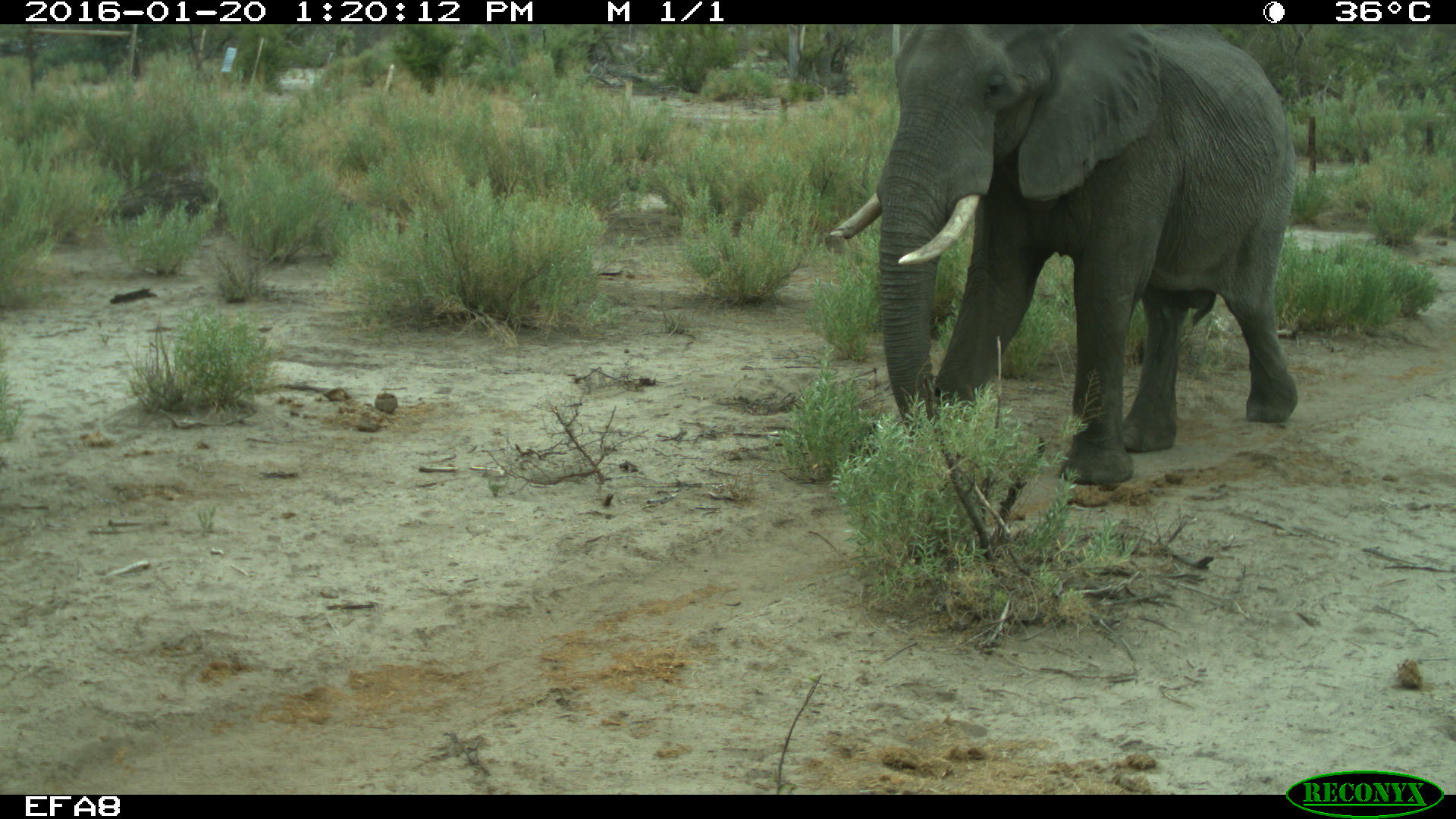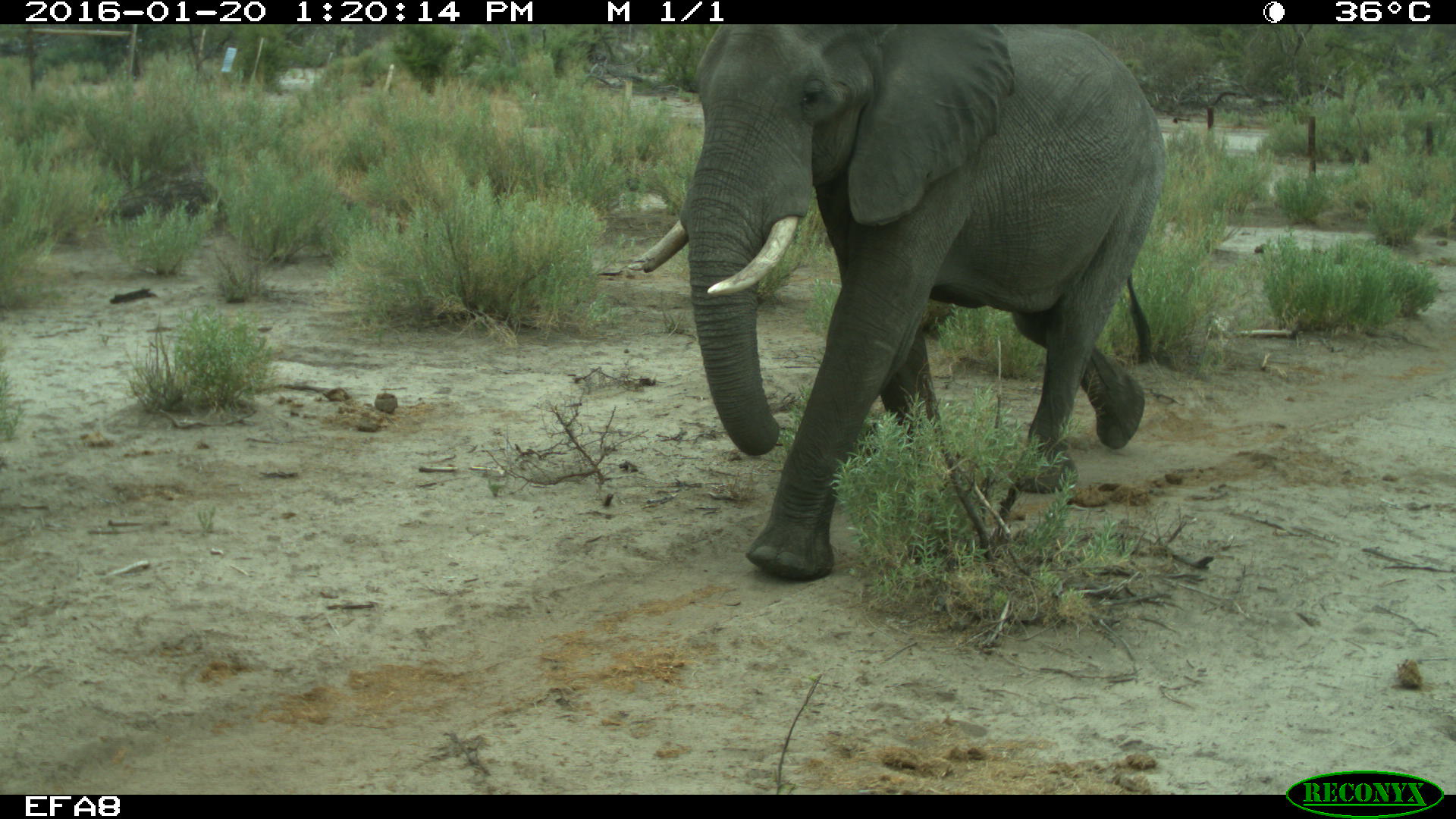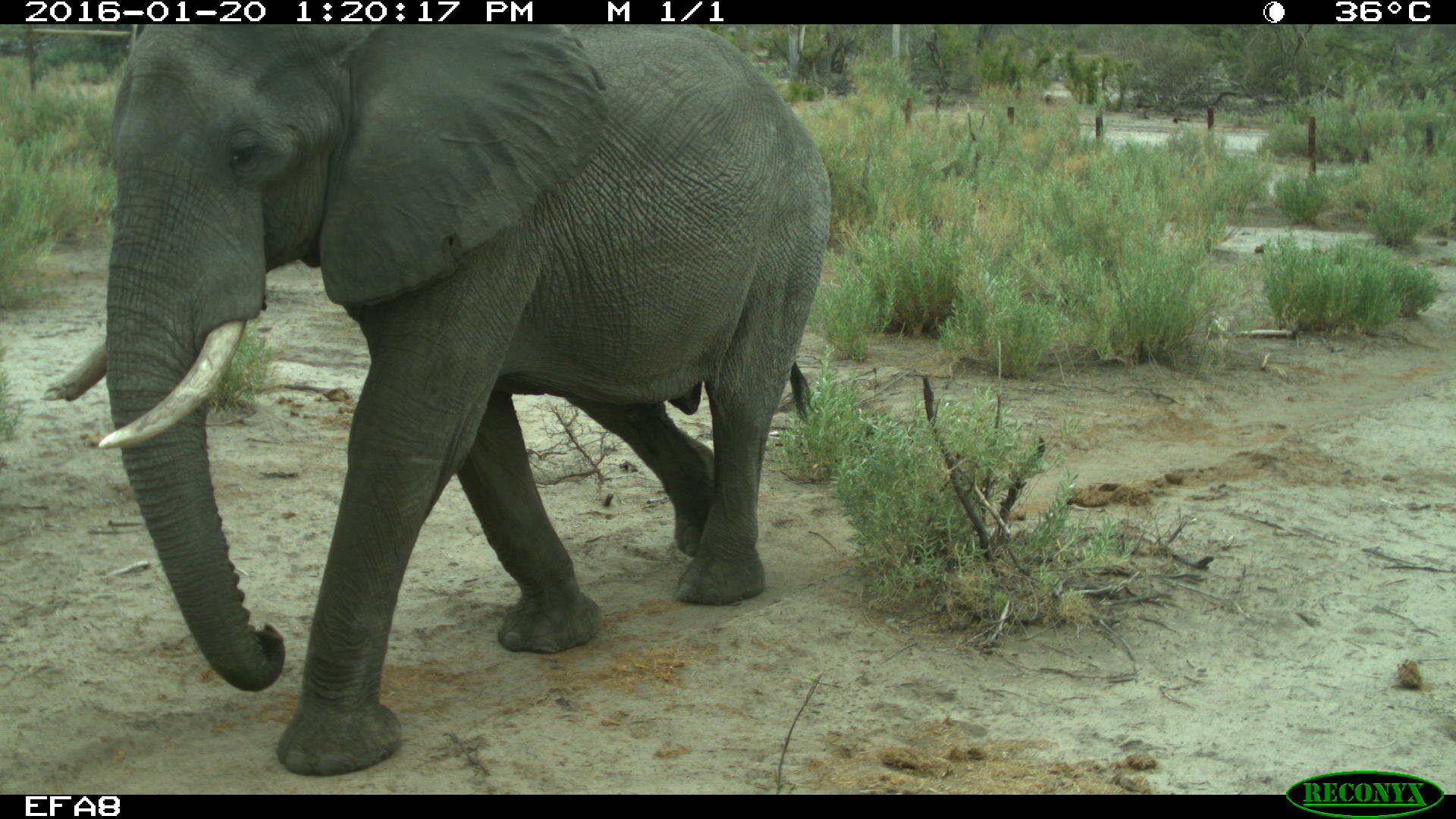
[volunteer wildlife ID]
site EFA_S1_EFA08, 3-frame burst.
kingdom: Animalia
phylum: Chordata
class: Mammalia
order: Proboscidea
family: Elephantidae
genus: Loxodonta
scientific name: Loxodonta africana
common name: african bush elephant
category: elephant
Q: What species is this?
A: Elephant (african bush elephant) (Loxodonta africana).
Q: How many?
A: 1.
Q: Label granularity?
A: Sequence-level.